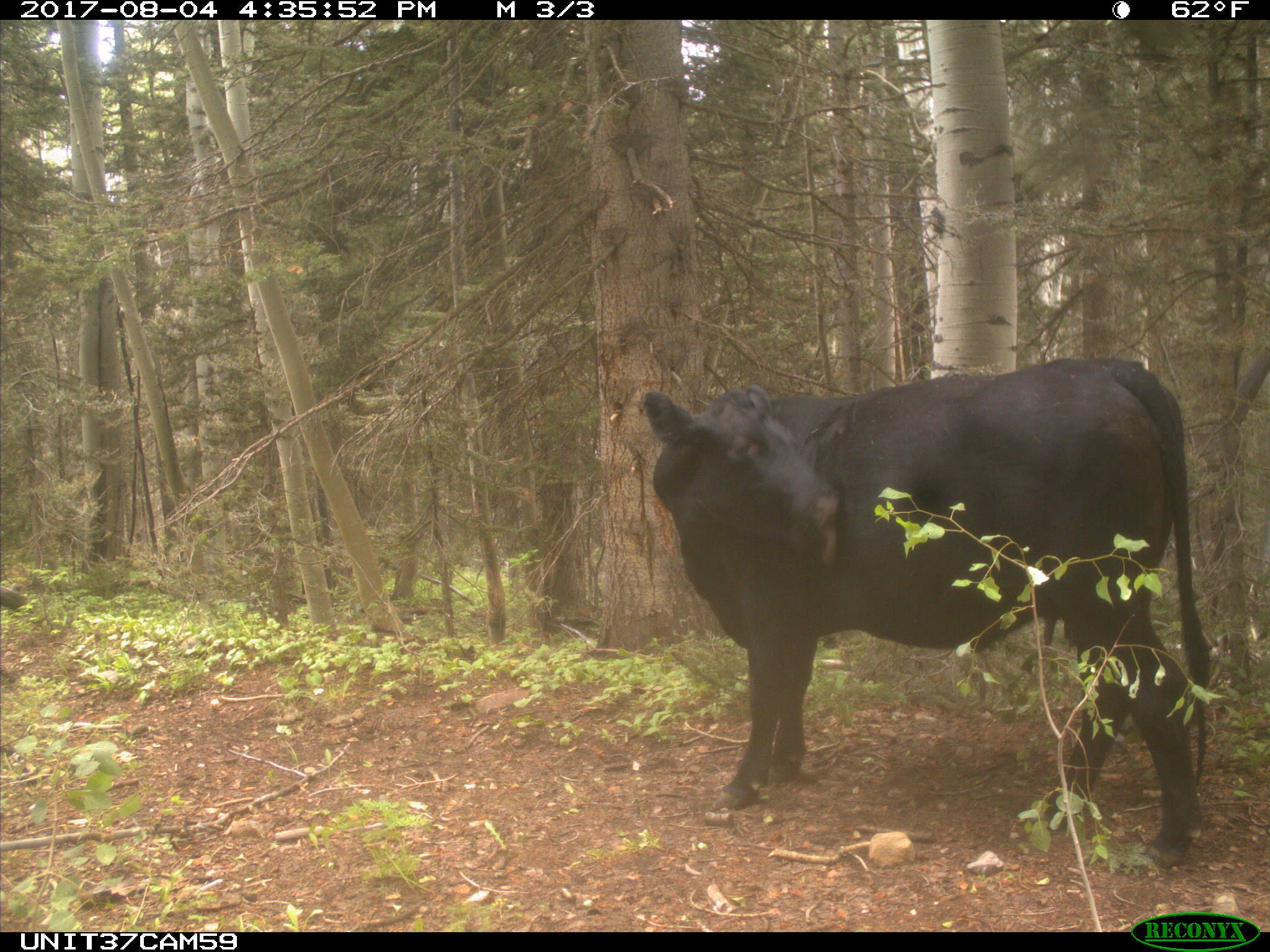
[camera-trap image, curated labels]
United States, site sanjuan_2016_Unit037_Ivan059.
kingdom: Animalia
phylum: Chordata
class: Mammalia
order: Artiodactyla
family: Bovidae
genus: Bos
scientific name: Bos taurus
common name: domestic cow